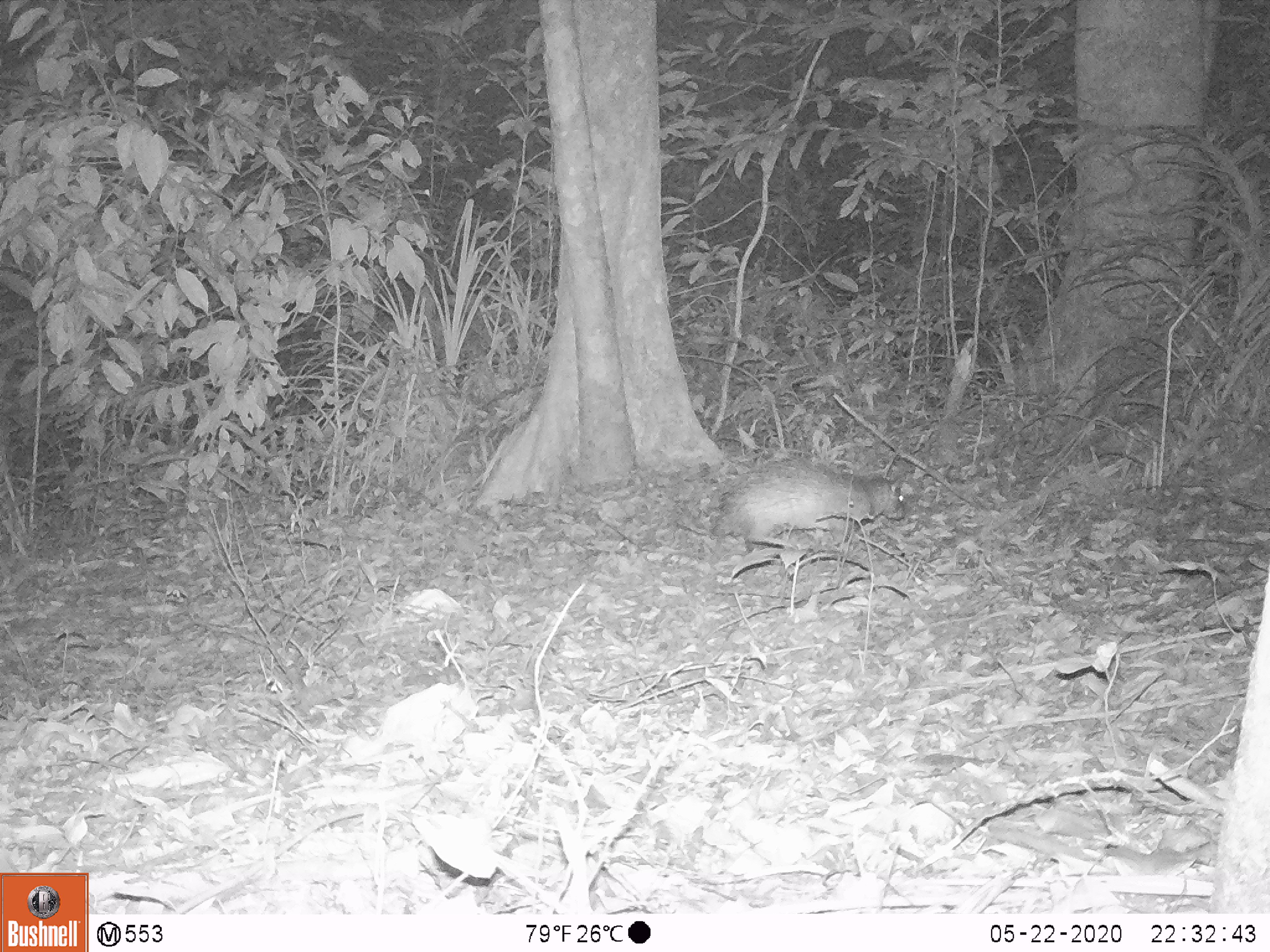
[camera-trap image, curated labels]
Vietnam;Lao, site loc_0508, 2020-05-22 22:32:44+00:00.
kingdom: Animalia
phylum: Chordata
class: Mammalia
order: Rodentia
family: Hystricidae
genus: Atherurus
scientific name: Atherurus macrourus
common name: asiatic brush-tailed porcupine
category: asiatic brush tailed porcupine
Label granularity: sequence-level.